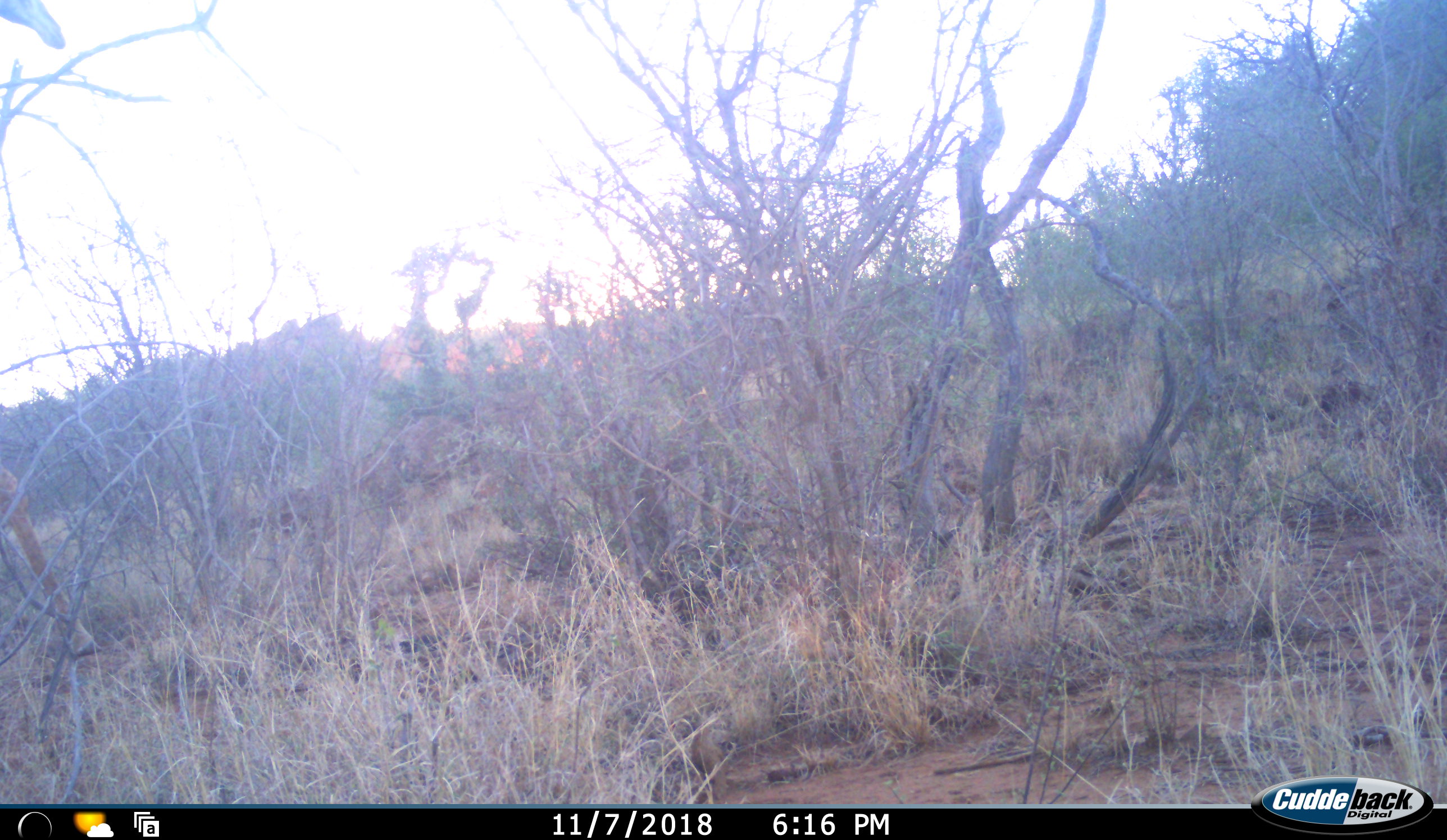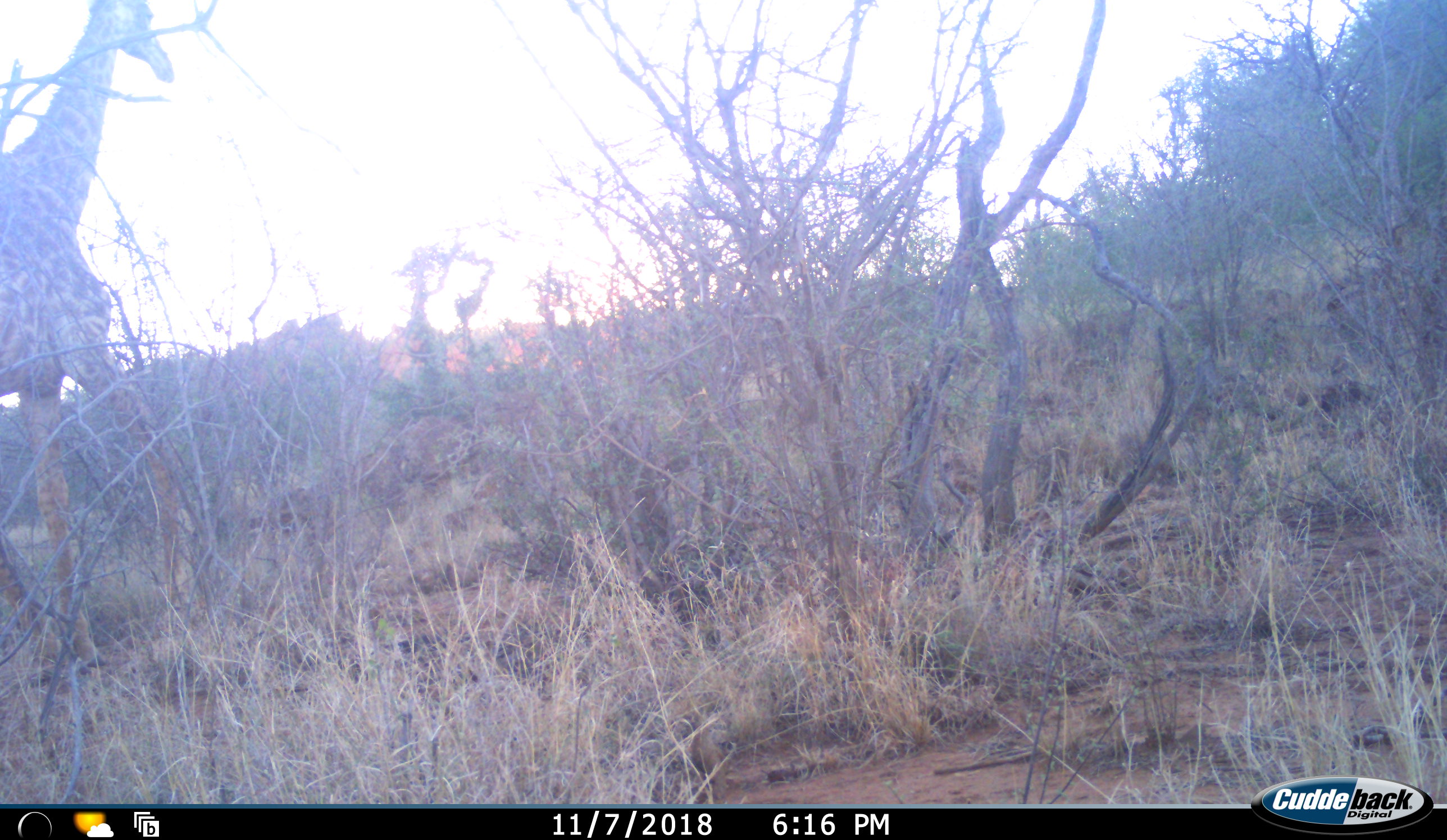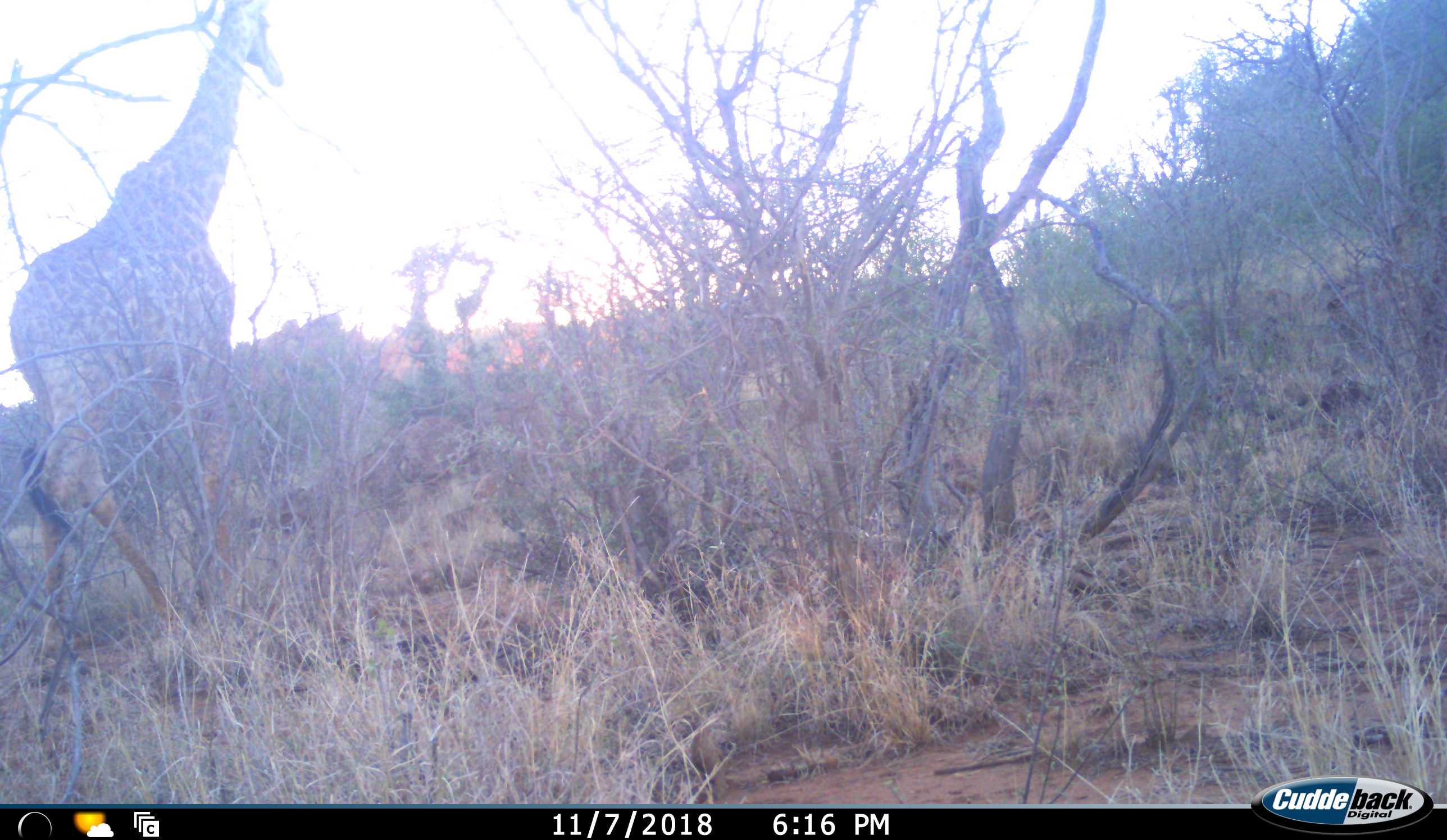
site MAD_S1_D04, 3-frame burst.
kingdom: Animalia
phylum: Chordata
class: Mammalia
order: Artiodactyla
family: Giraffidae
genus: Giraffa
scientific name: Giraffa camelopardalis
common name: giraffe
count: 1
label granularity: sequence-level